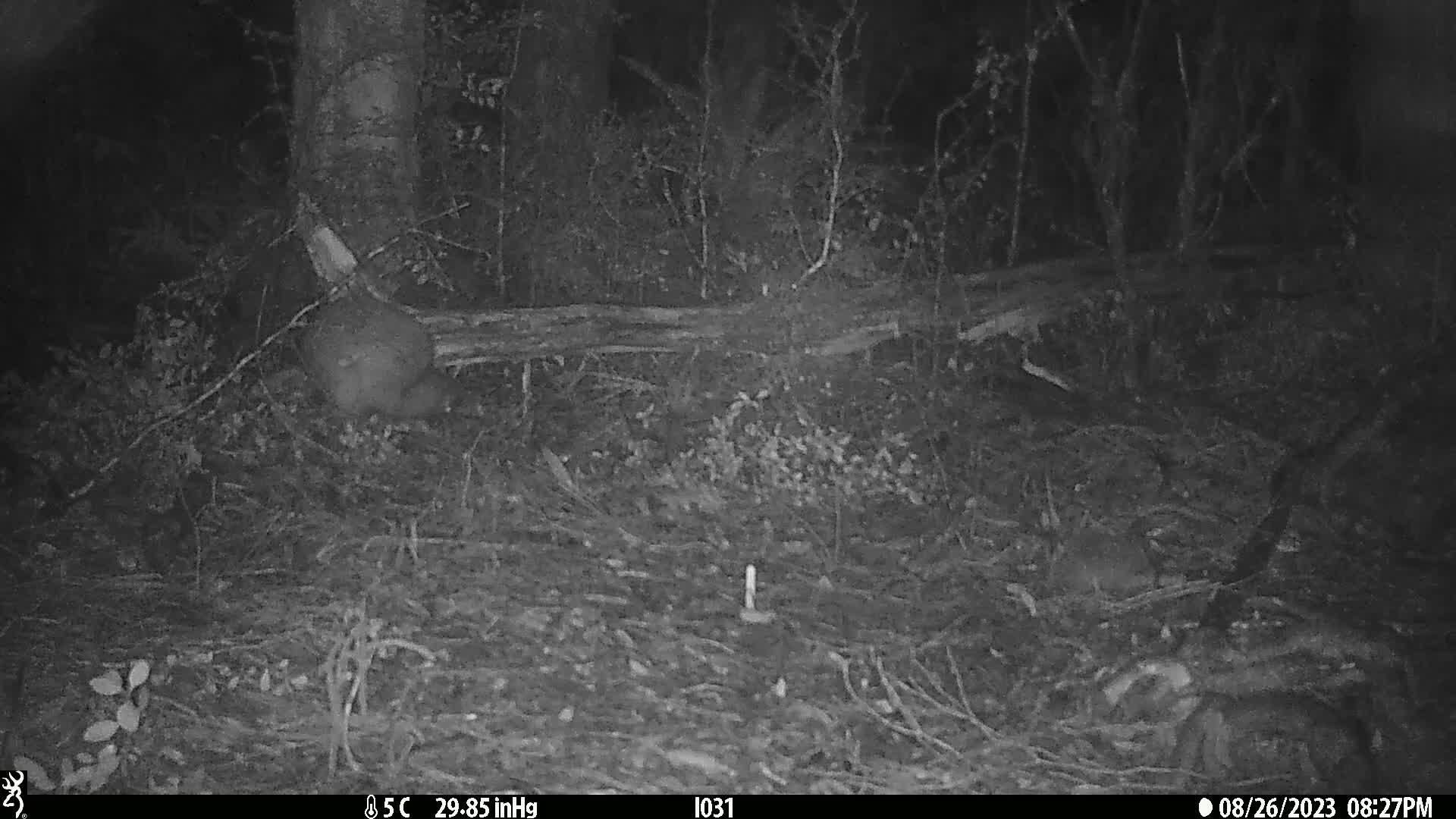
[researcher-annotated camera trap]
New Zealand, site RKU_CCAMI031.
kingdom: Animalia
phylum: Chordata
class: Aves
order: Apterygiformes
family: Apterygidae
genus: Apteryx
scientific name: Apteryx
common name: kiwi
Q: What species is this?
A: Kiwi (Apteryx).